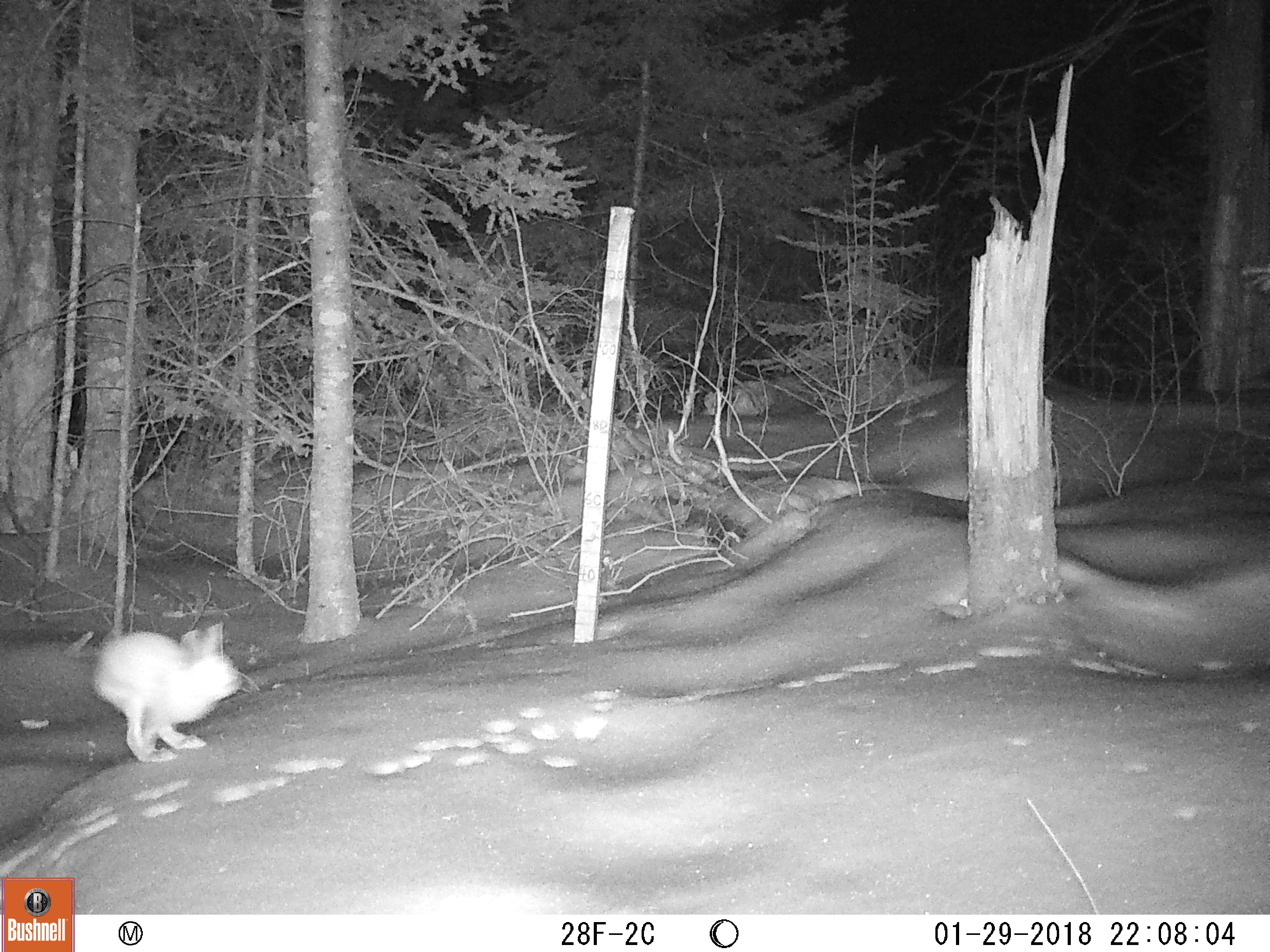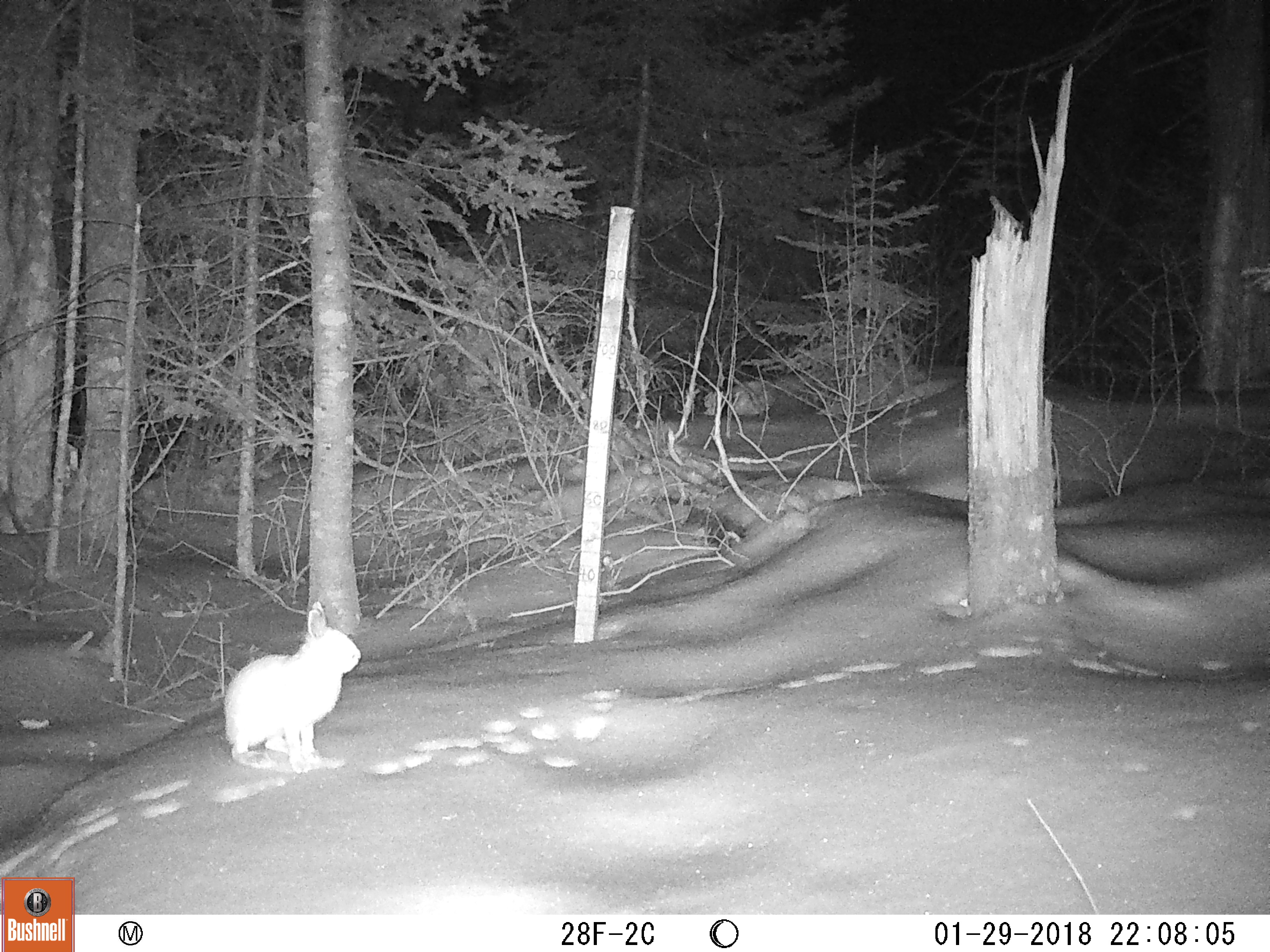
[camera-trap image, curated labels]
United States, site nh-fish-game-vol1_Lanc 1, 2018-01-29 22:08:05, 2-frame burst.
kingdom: Animalia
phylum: Chordata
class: Mammalia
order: Lagomorpha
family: Leporidae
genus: Lepus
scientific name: Lepus americanus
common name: snowshoe hare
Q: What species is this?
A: Snowshoe hare (Lepus americanus).